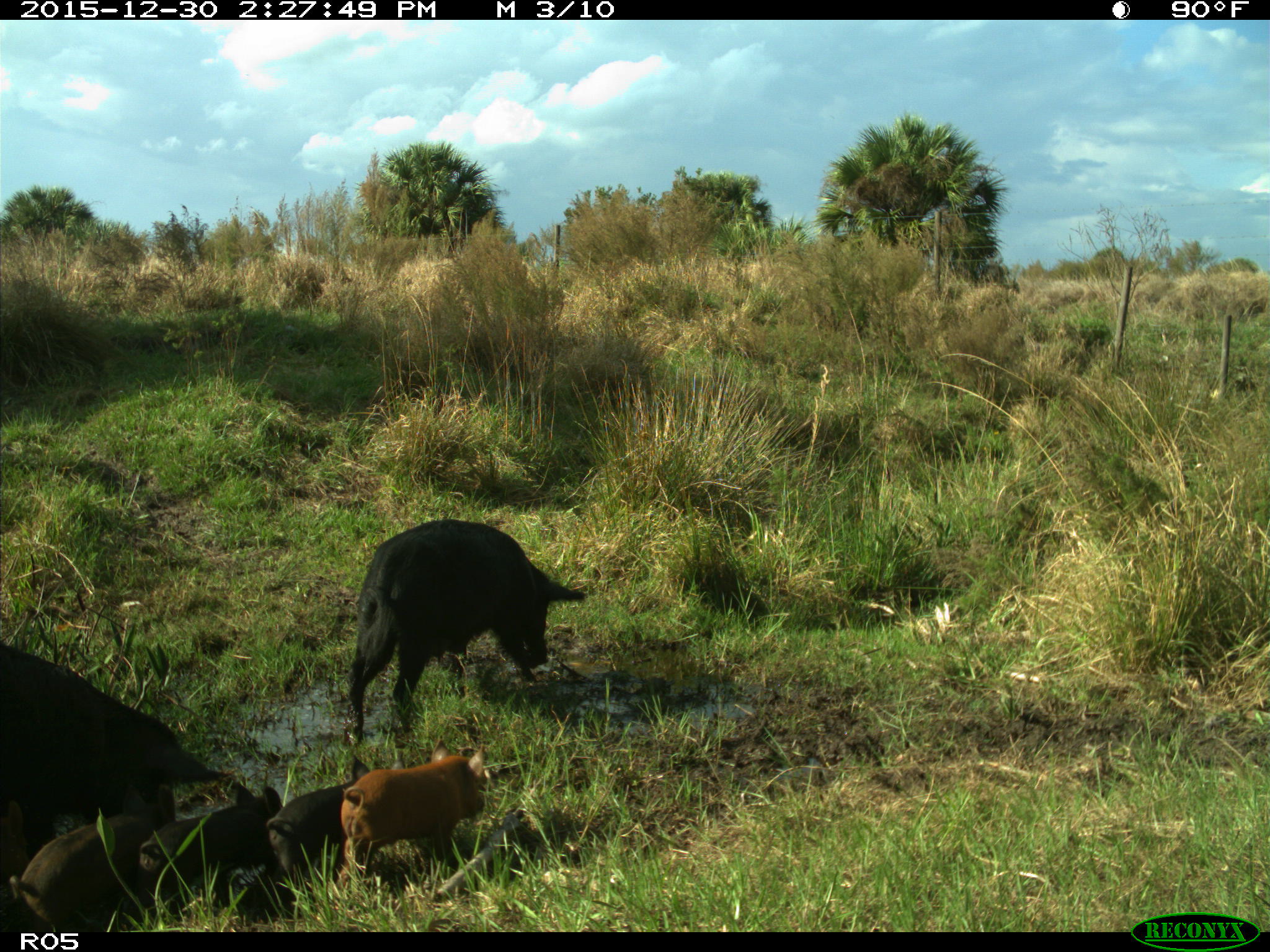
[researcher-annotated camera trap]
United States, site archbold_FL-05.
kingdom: Animalia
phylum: Chordata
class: Mammalia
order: Artiodactyla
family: Suidae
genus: Sus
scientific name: Sus scrofa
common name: wild boar